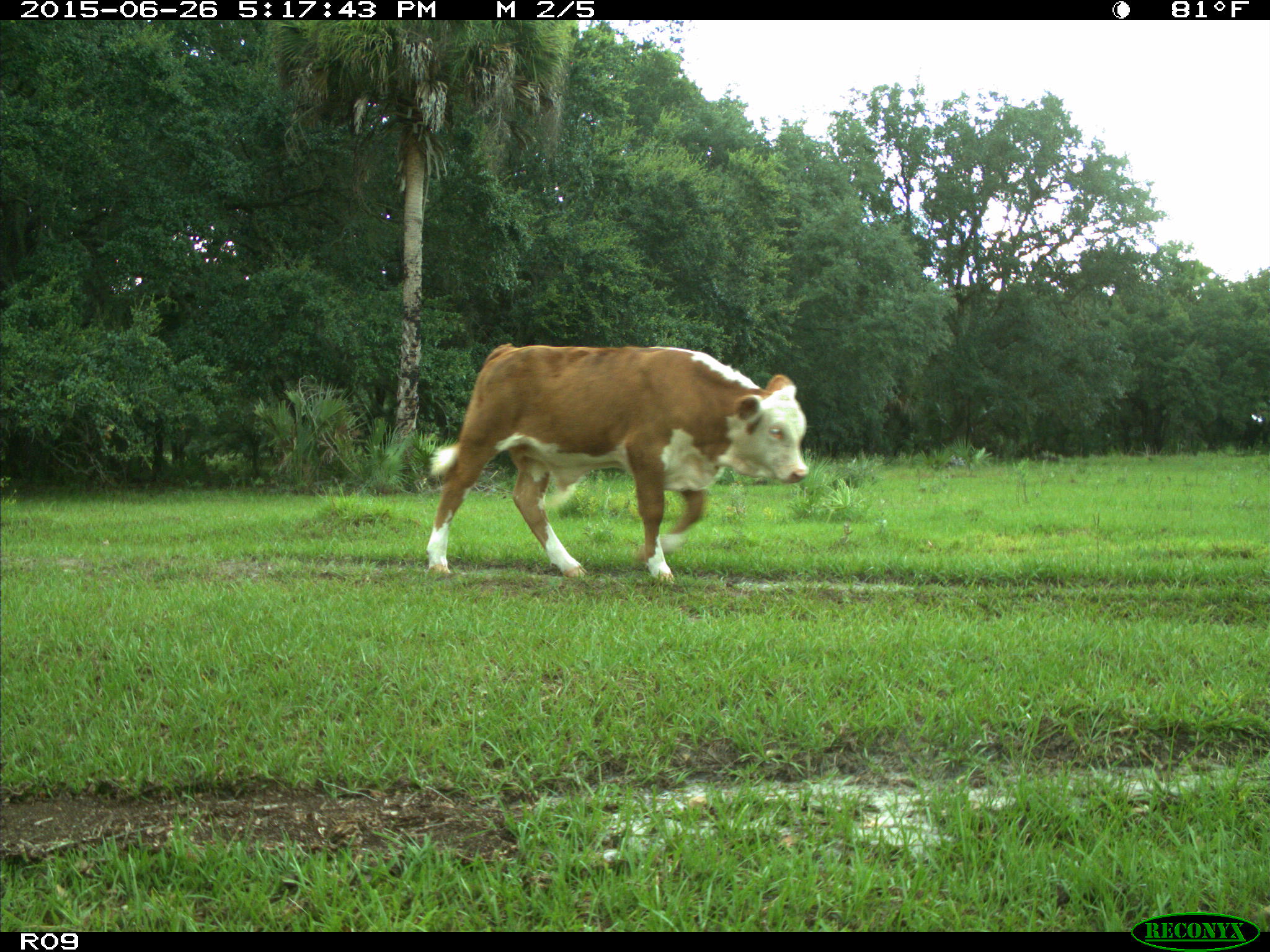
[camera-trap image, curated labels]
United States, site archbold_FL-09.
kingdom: Animalia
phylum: Chordata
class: Mammalia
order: Artiodactyla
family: Bovidae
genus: Bos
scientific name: Bos taurus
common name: domestic cow